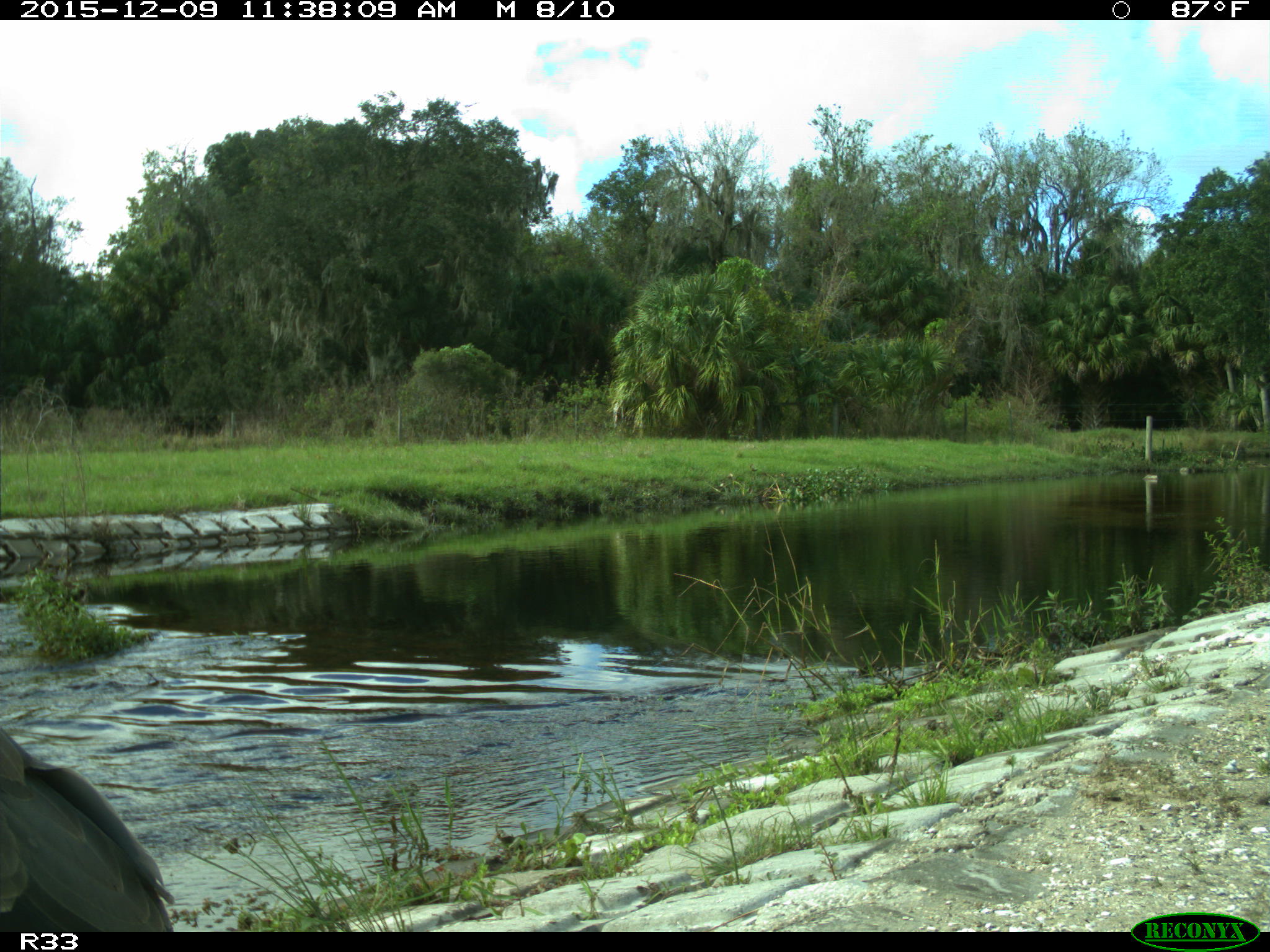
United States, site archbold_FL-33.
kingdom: Animalia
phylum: Chordata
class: Aves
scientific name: Aves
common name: birds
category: unidentified bird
Unidentified bird (birds) (Aves).